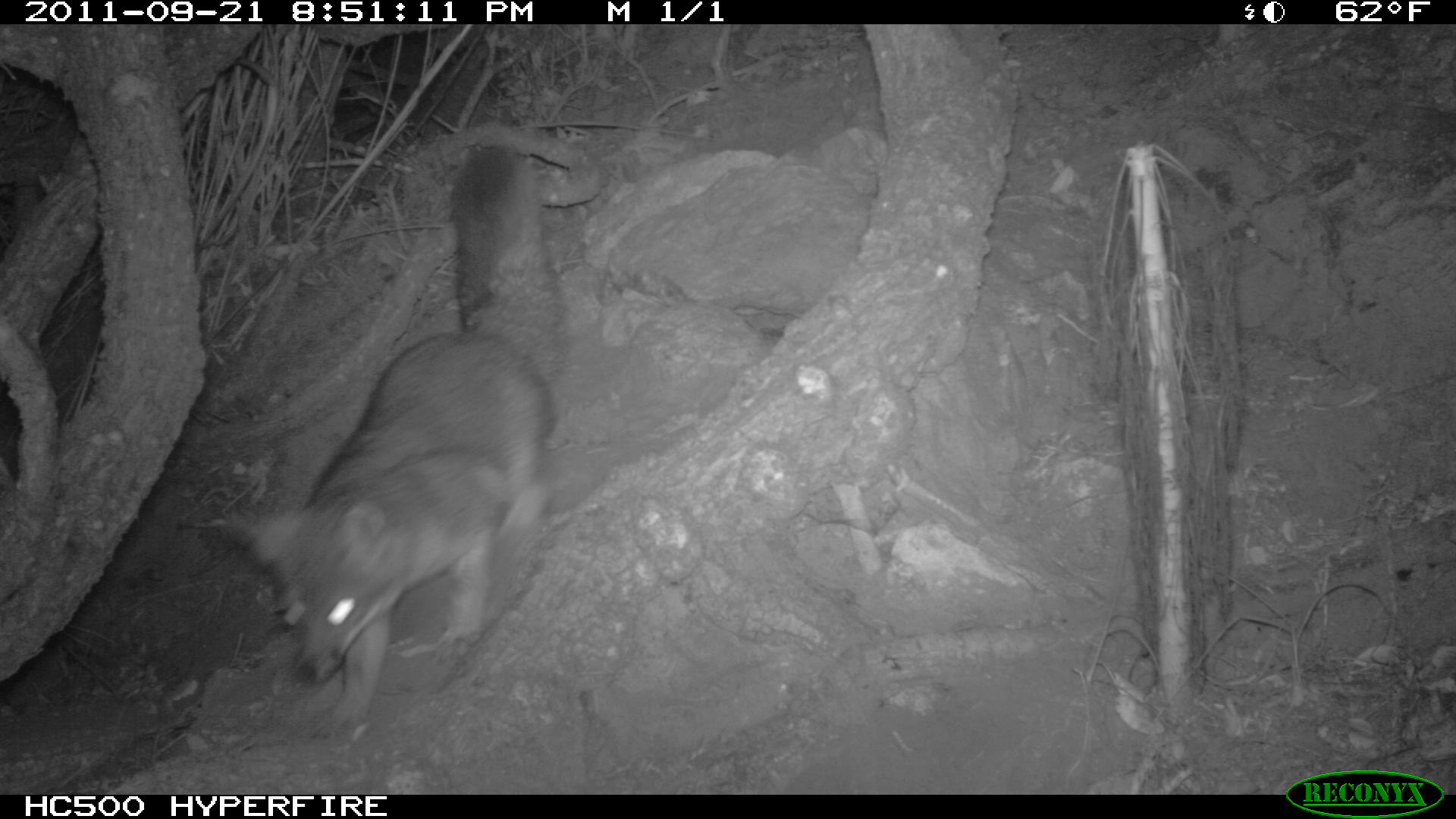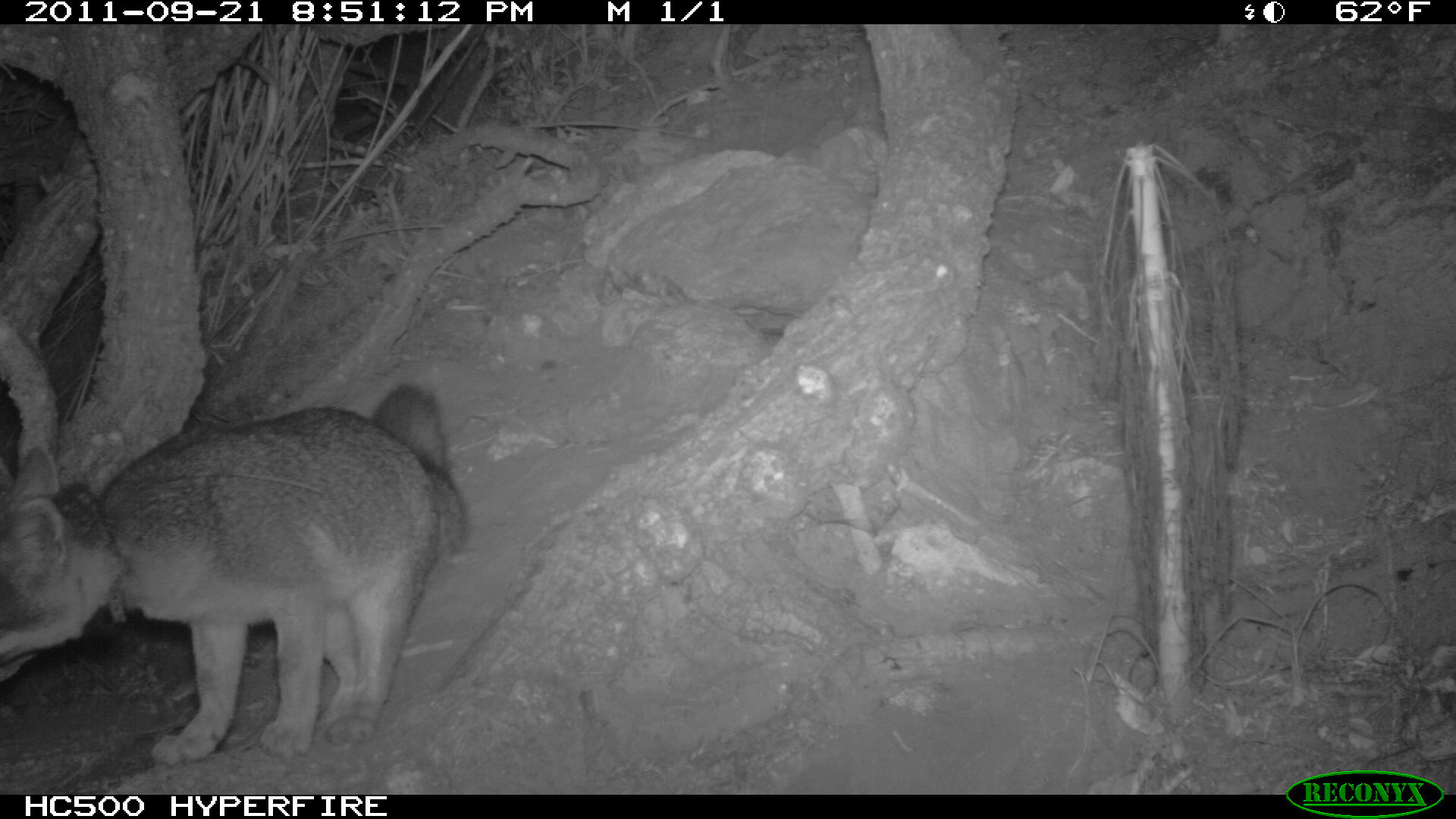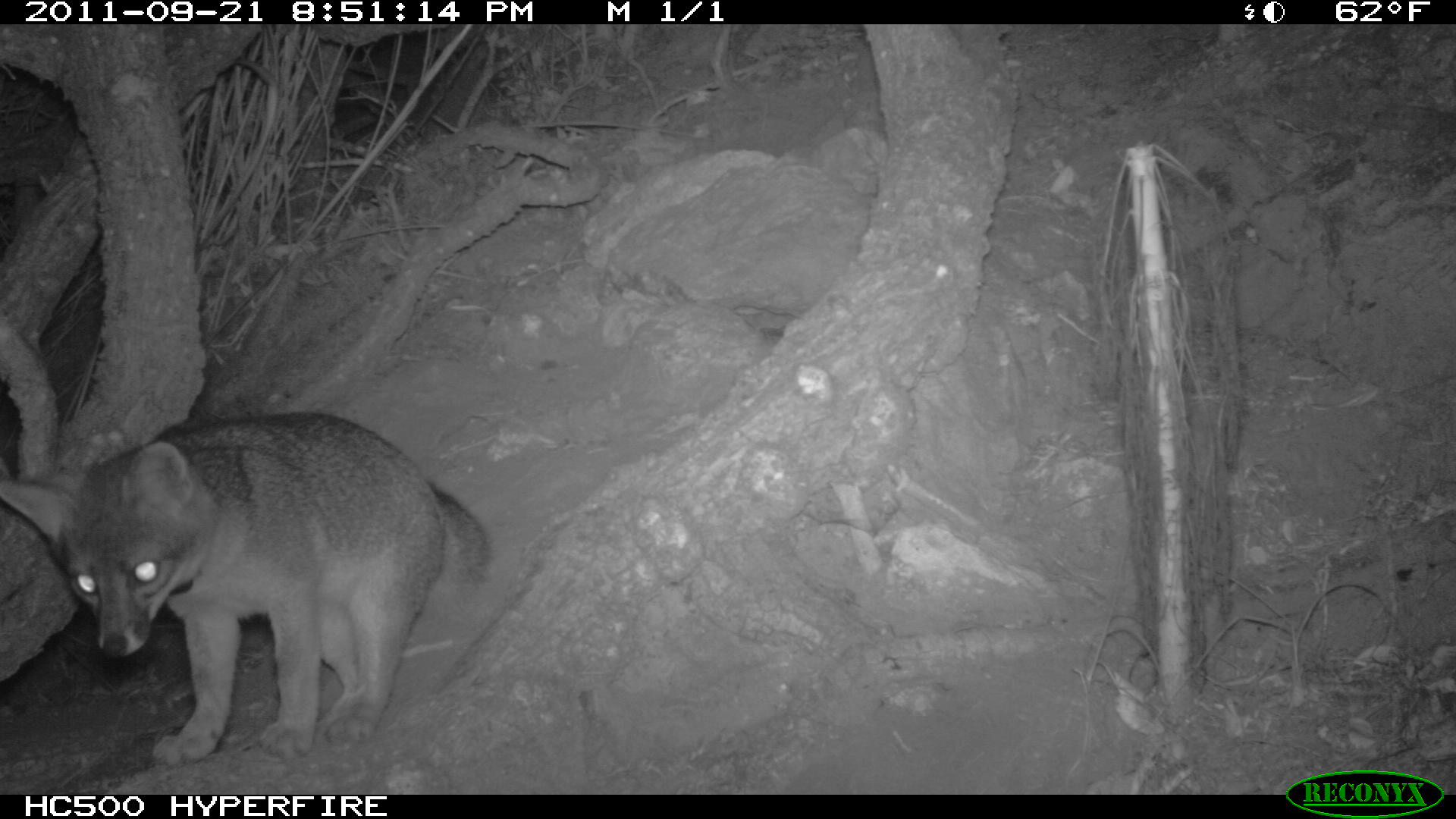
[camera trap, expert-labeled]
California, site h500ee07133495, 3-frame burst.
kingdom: Animalia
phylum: Chordata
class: Mammalia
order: Carnivora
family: Canidae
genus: Urocyon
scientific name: Urocyon littoralis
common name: island fox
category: fox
Fox (island fox) (Urocyon littoralis).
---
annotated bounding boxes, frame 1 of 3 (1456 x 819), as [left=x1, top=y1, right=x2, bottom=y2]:
fox: [left=222, top=140, right=576, bottom=744]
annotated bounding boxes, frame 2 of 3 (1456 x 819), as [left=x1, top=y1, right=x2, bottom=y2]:
fox: [left=0, top=380, right=466, bottom=767]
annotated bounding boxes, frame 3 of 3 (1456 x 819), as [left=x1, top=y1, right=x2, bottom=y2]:
fox: [left=0, top=412, right=493, bottom=766]